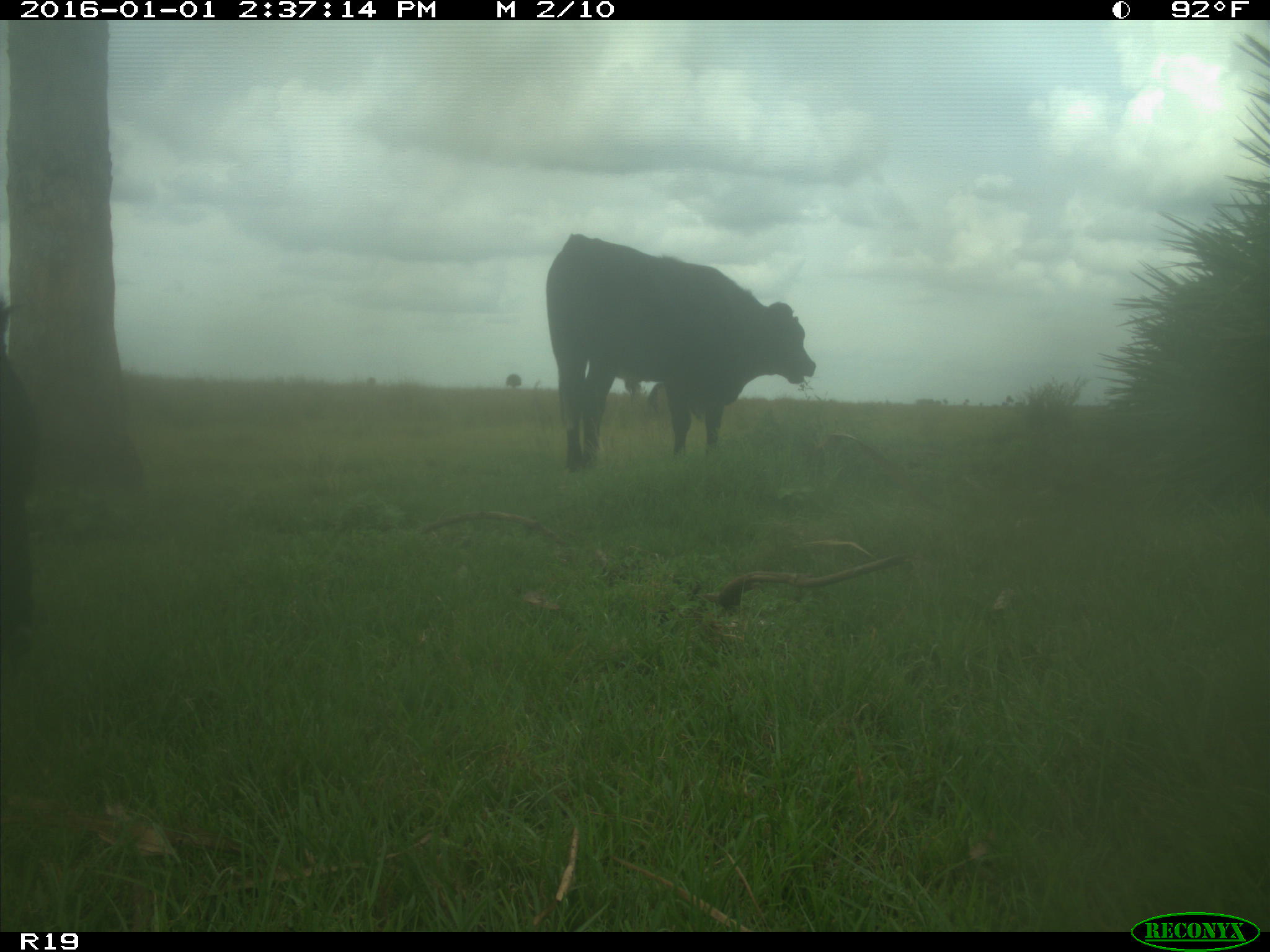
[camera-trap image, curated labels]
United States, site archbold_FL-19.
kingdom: Animalia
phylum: Chordata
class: Mammalia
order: Artiodactyla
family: Bovidae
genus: Bos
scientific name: Bos taurus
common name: domestic cow